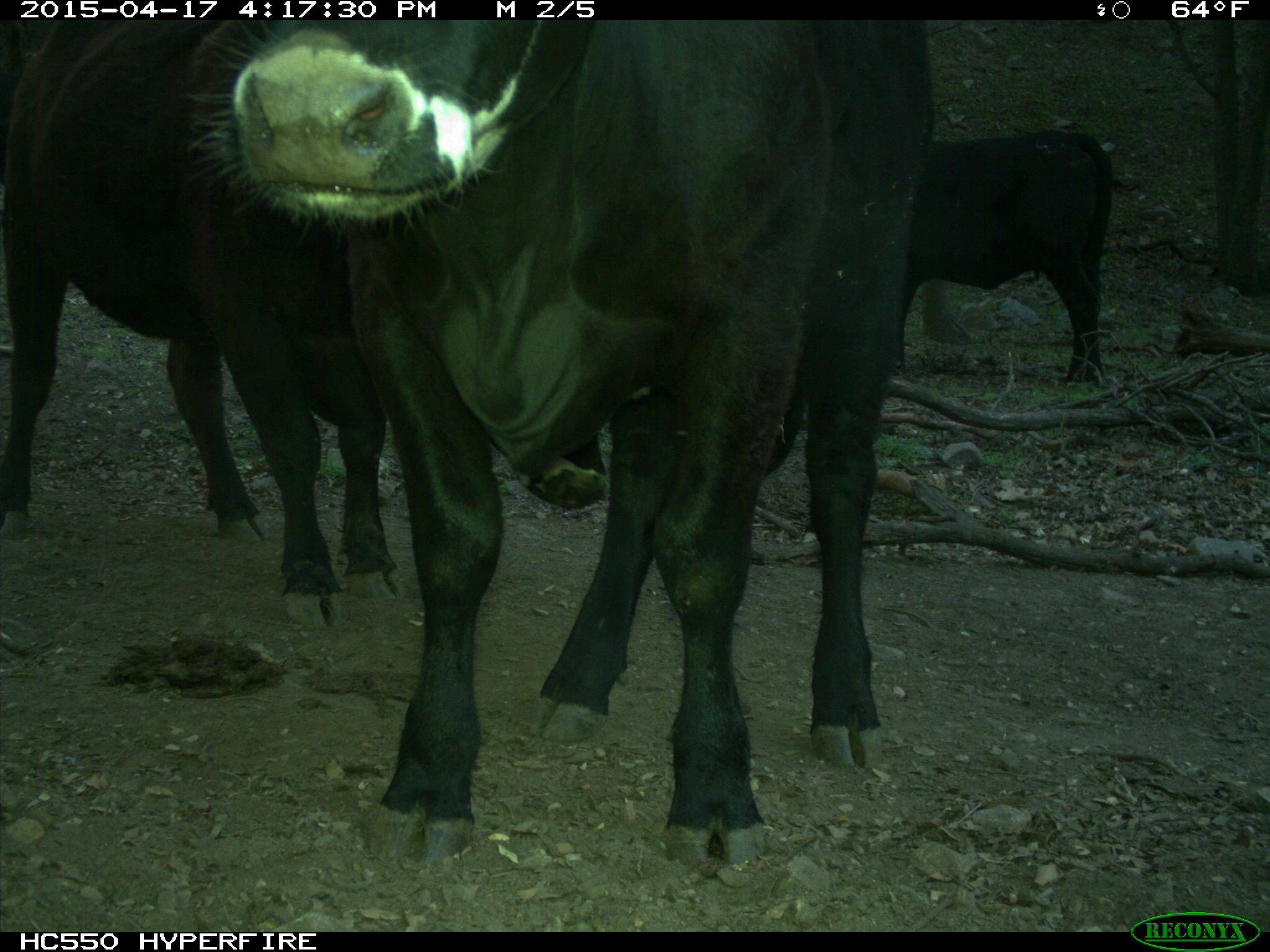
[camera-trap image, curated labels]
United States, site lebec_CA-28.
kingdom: Animalia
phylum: Chordata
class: Mammalia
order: Artiodactyla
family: Bovidae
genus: Bos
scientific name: Bos taurus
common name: domestic cow